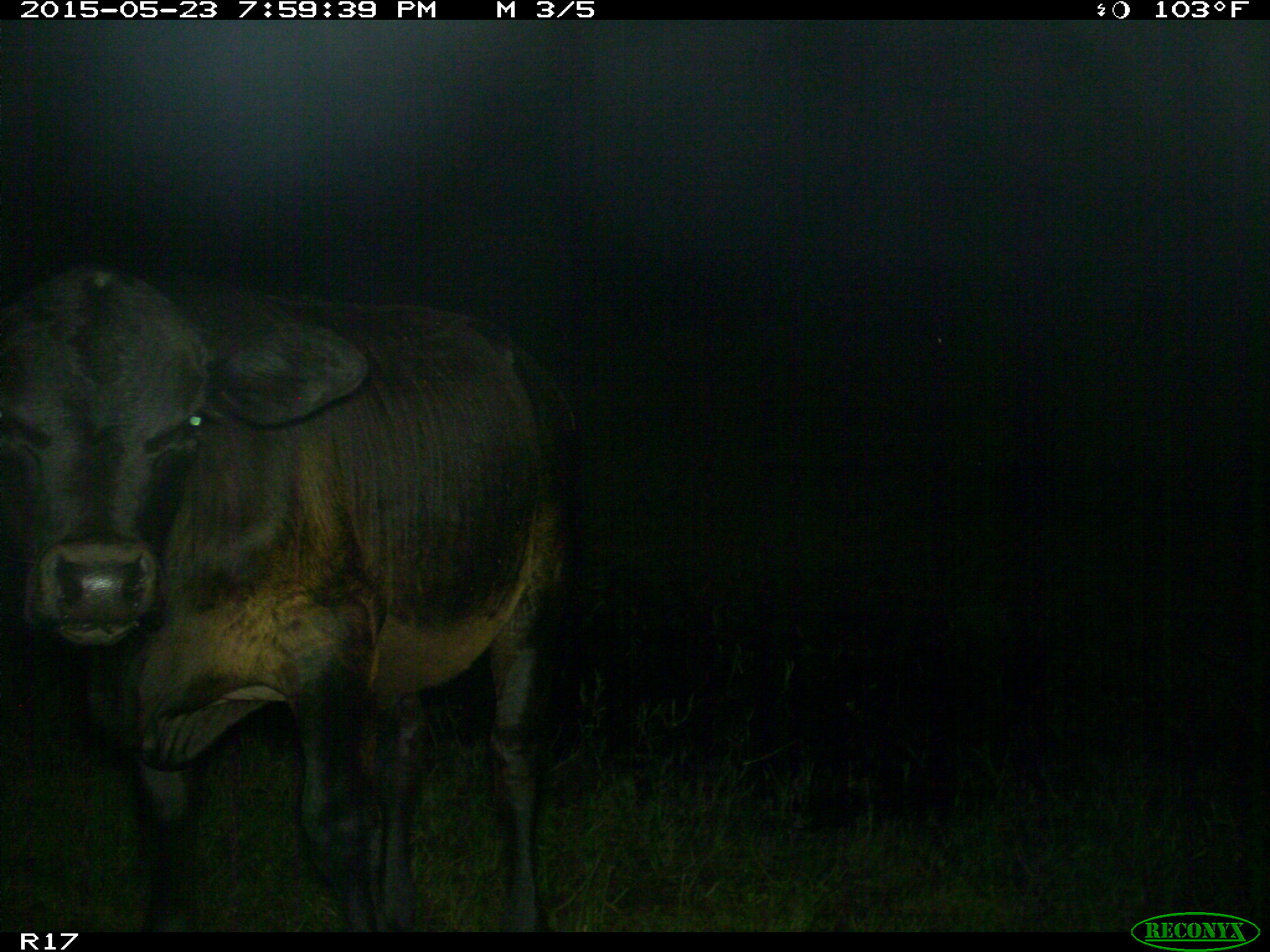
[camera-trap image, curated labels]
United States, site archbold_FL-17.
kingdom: Animalia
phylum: Chordata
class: Mammalia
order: Artiodactyla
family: Bovidae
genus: Bos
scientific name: Bos taurus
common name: domestic cow